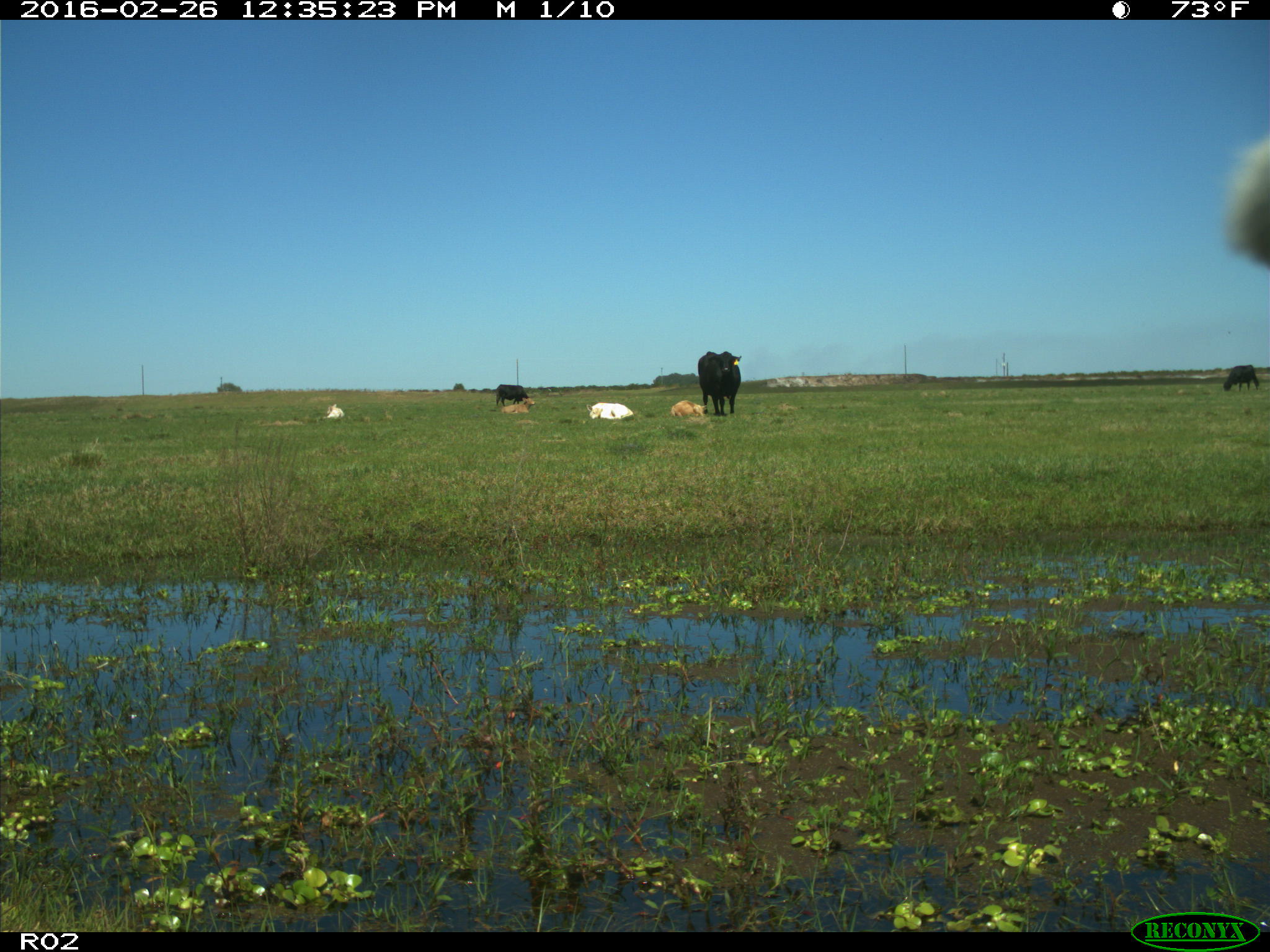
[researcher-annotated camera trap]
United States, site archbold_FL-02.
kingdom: Animalia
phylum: Chordata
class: Mammalia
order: Artiodactyla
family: Bovidae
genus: Bos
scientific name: Bos taurus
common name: domestic cow